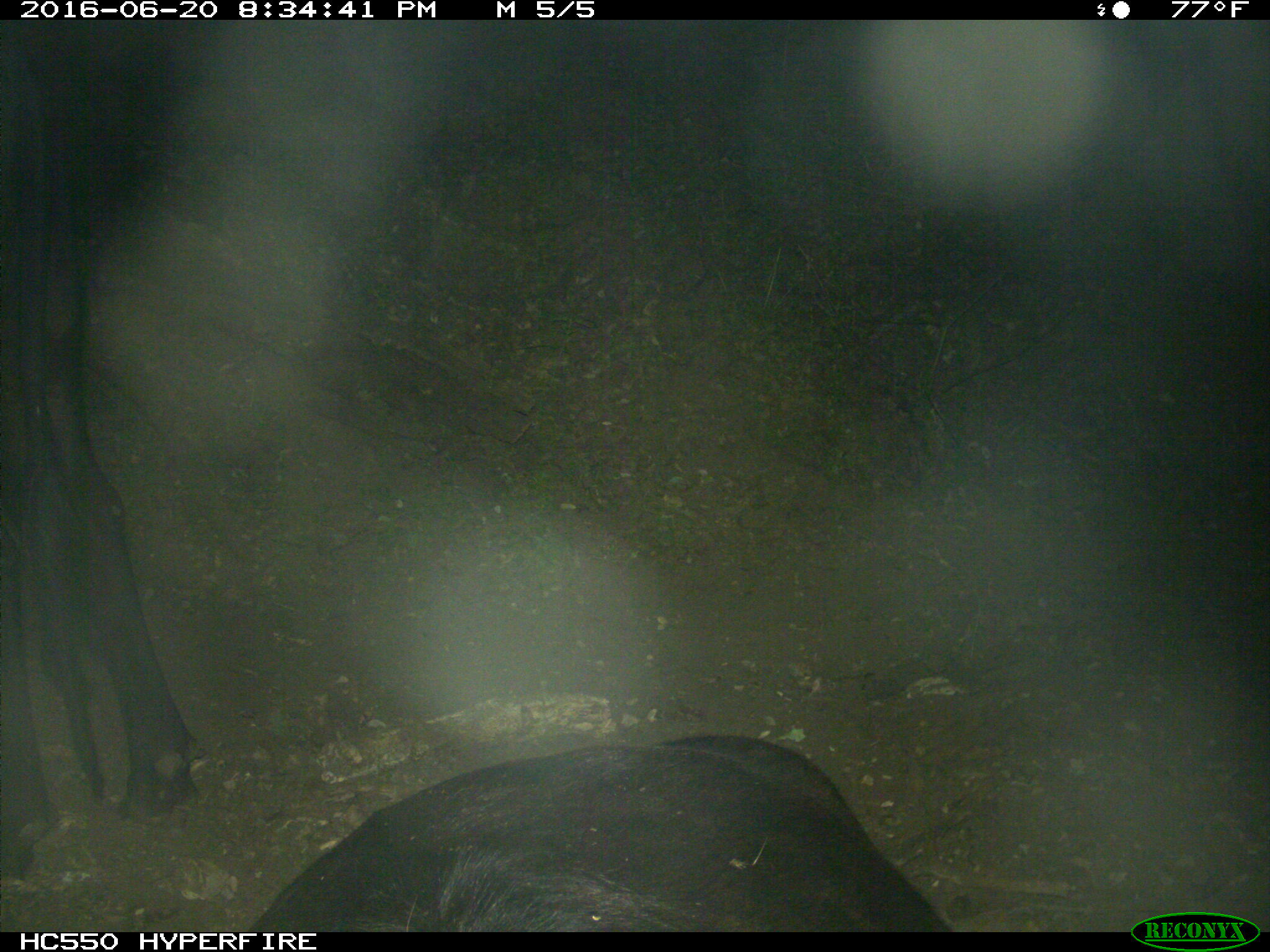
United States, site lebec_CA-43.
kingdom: Animalia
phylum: Chordata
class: Mammalia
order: Artiodactyla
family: Bovidae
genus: Bos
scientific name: Bos taurus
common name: domestic cow